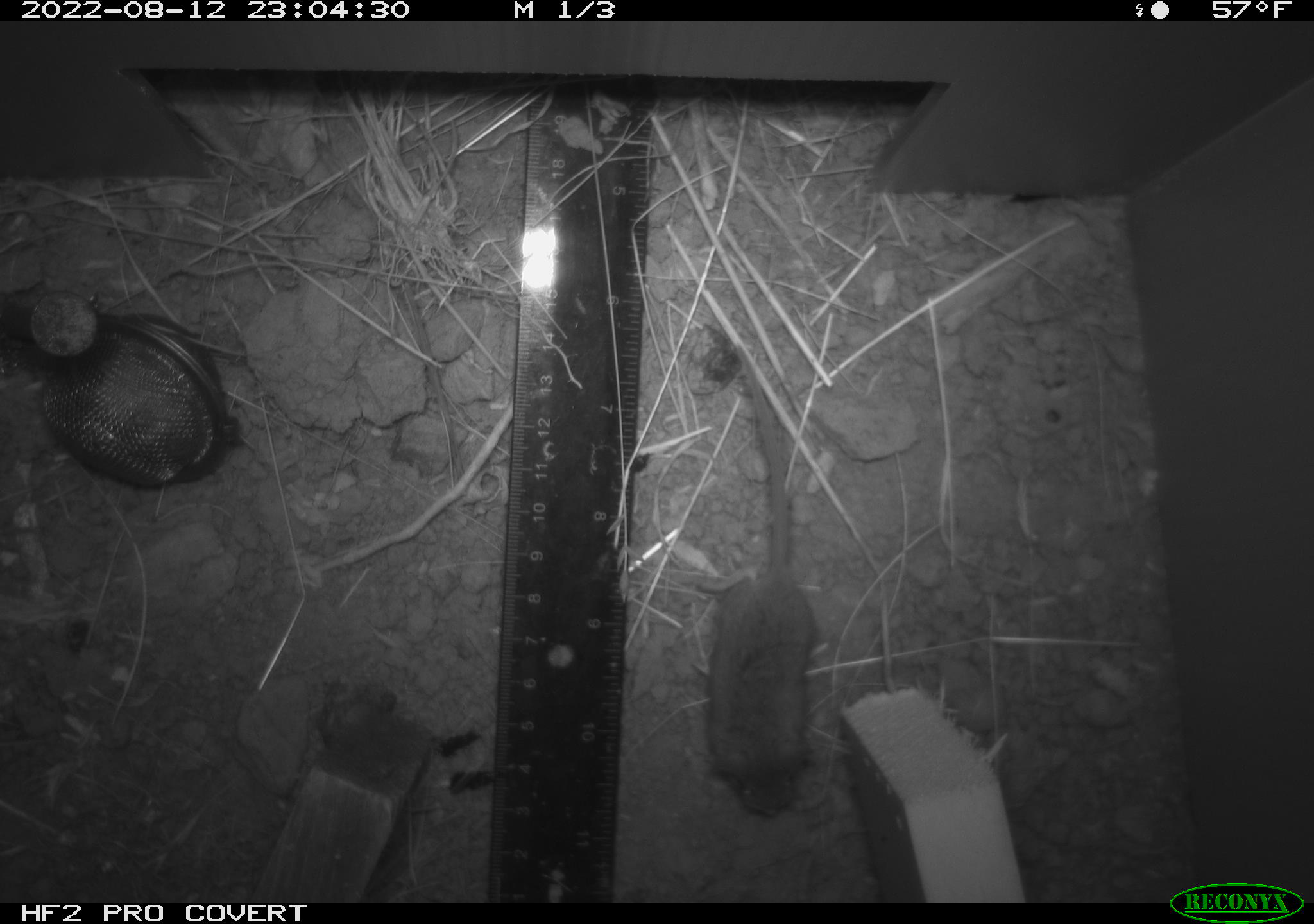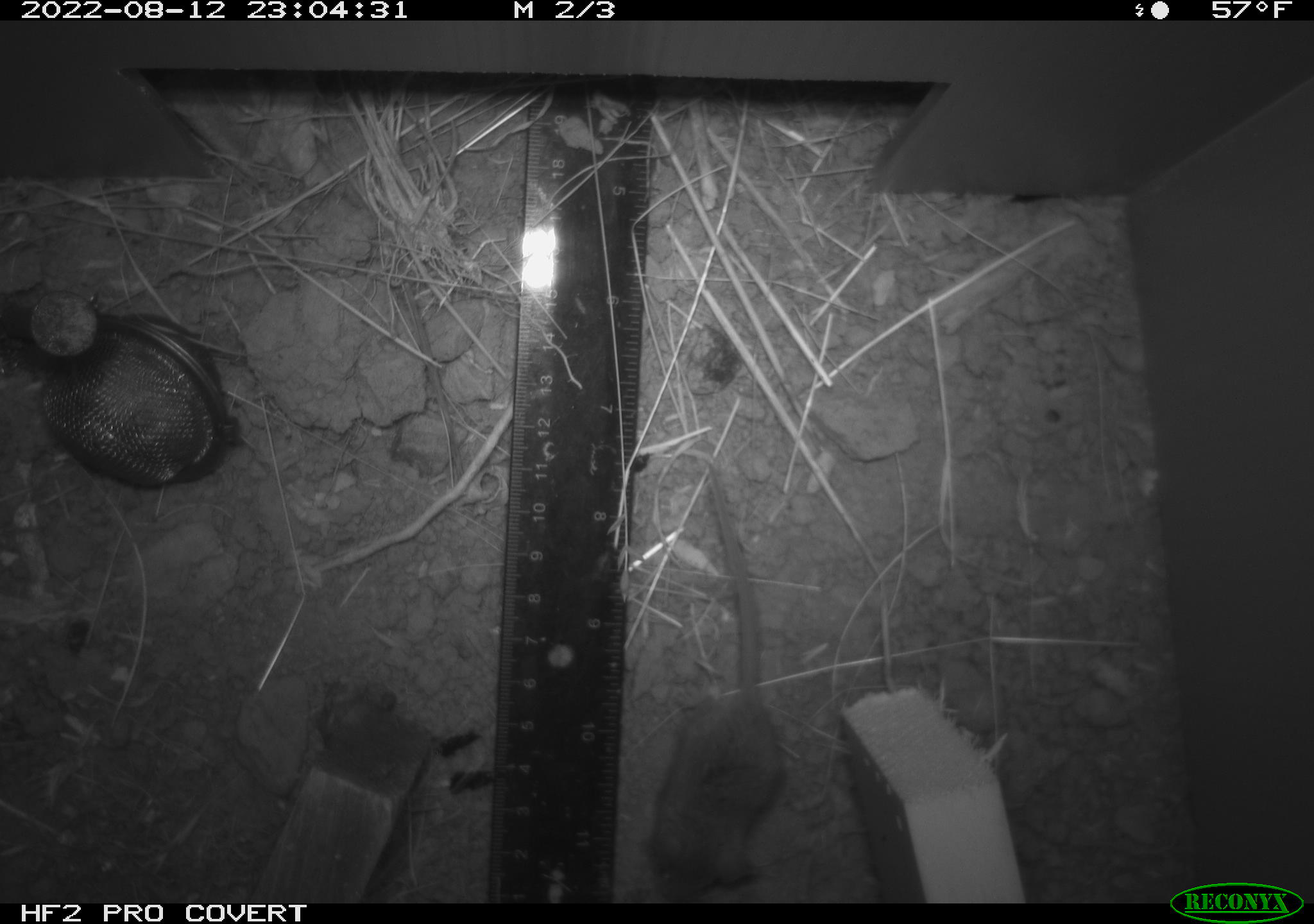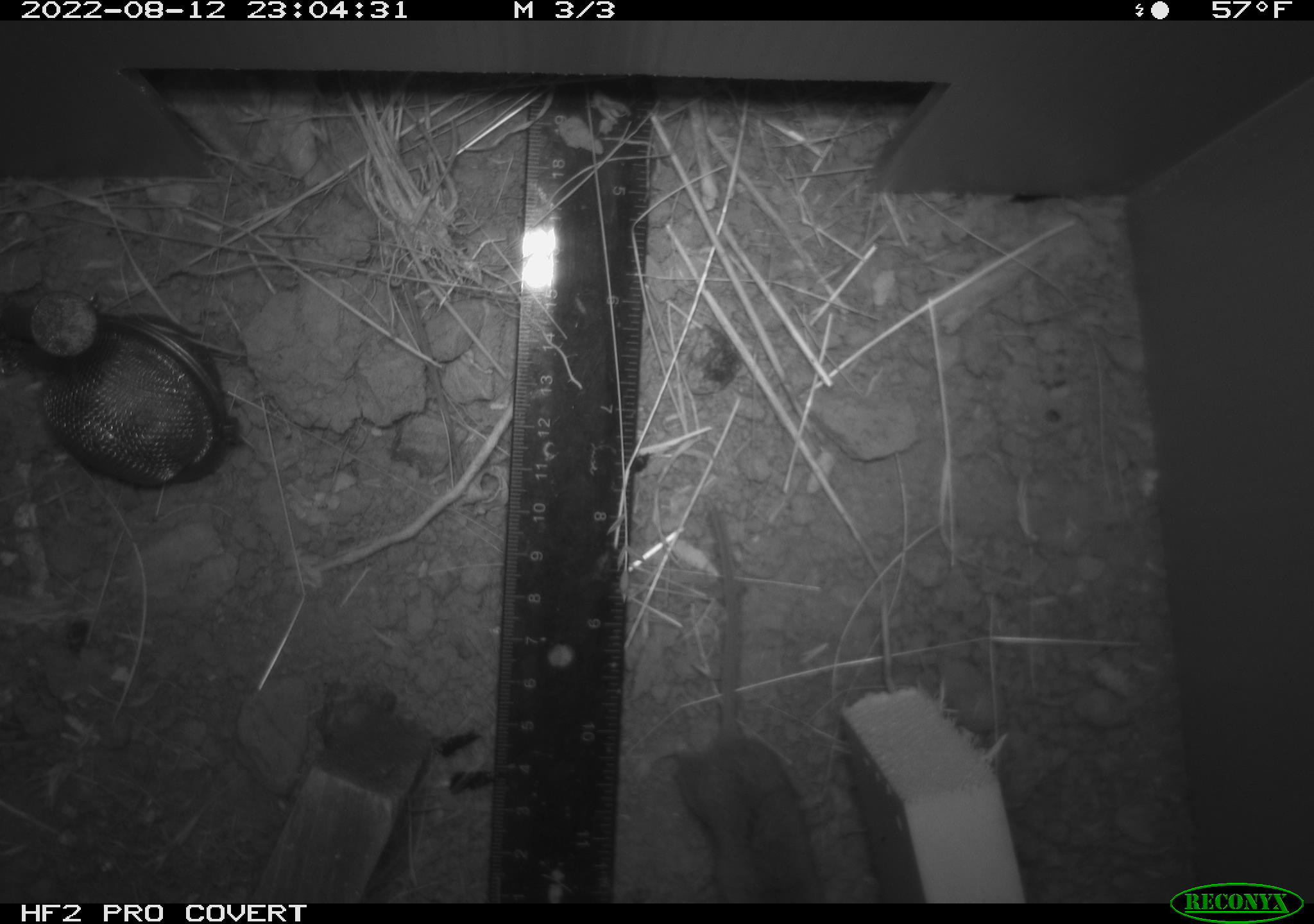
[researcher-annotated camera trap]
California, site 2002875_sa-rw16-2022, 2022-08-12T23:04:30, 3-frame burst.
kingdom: Animalia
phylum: Chordata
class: Mammalia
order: Rodentia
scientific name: Rodentia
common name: mouse species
Mouse species (Rodentia).